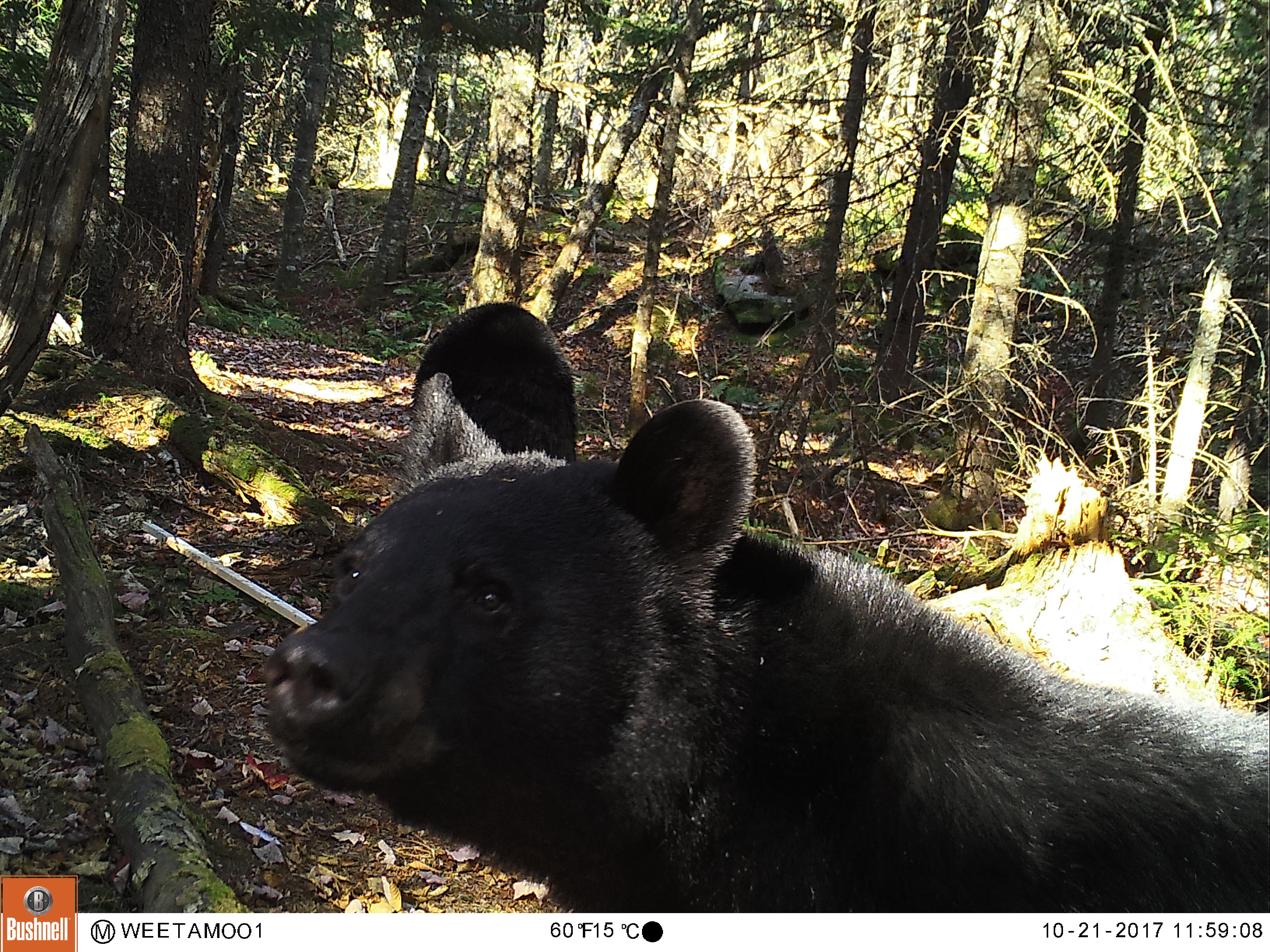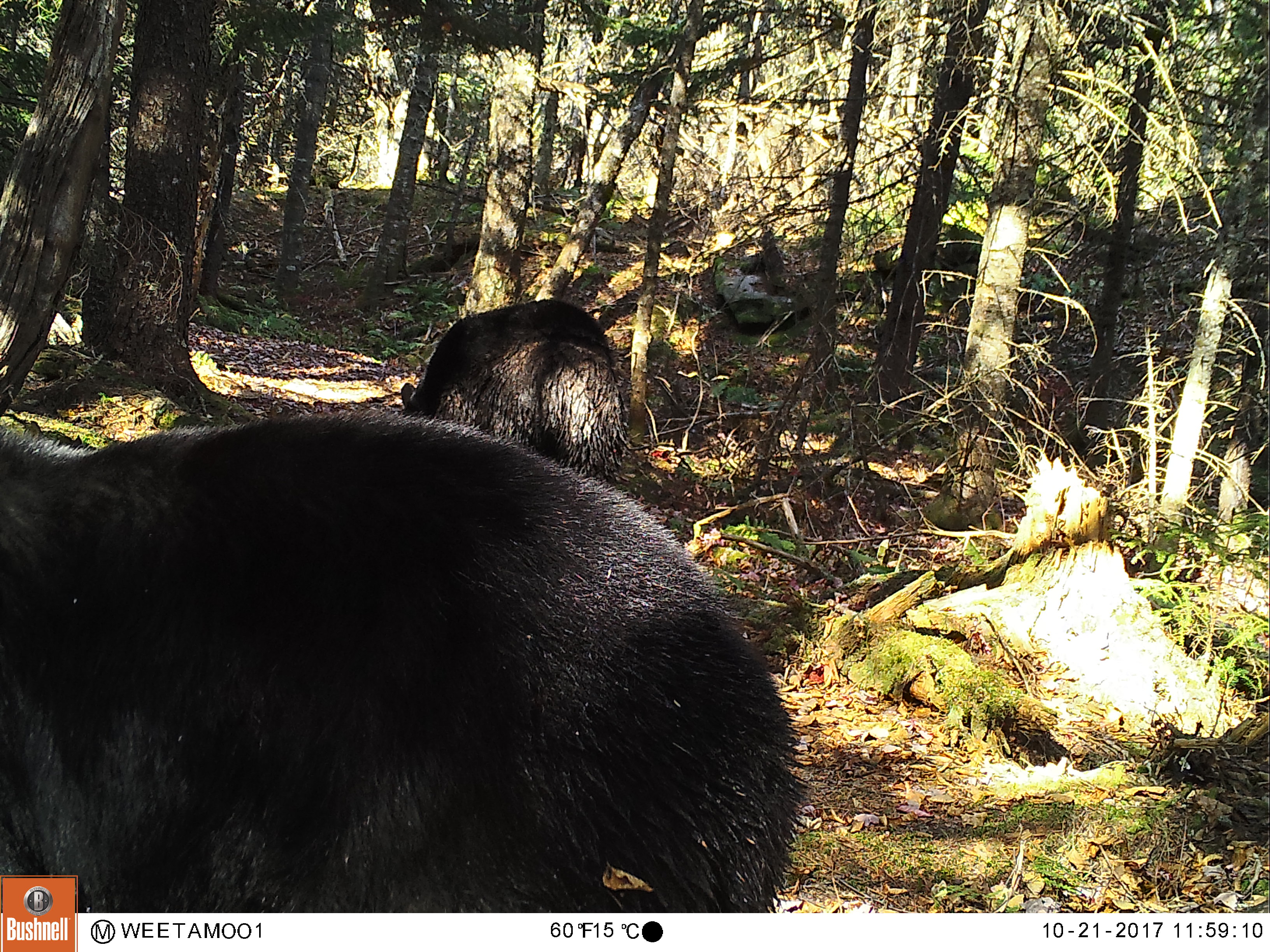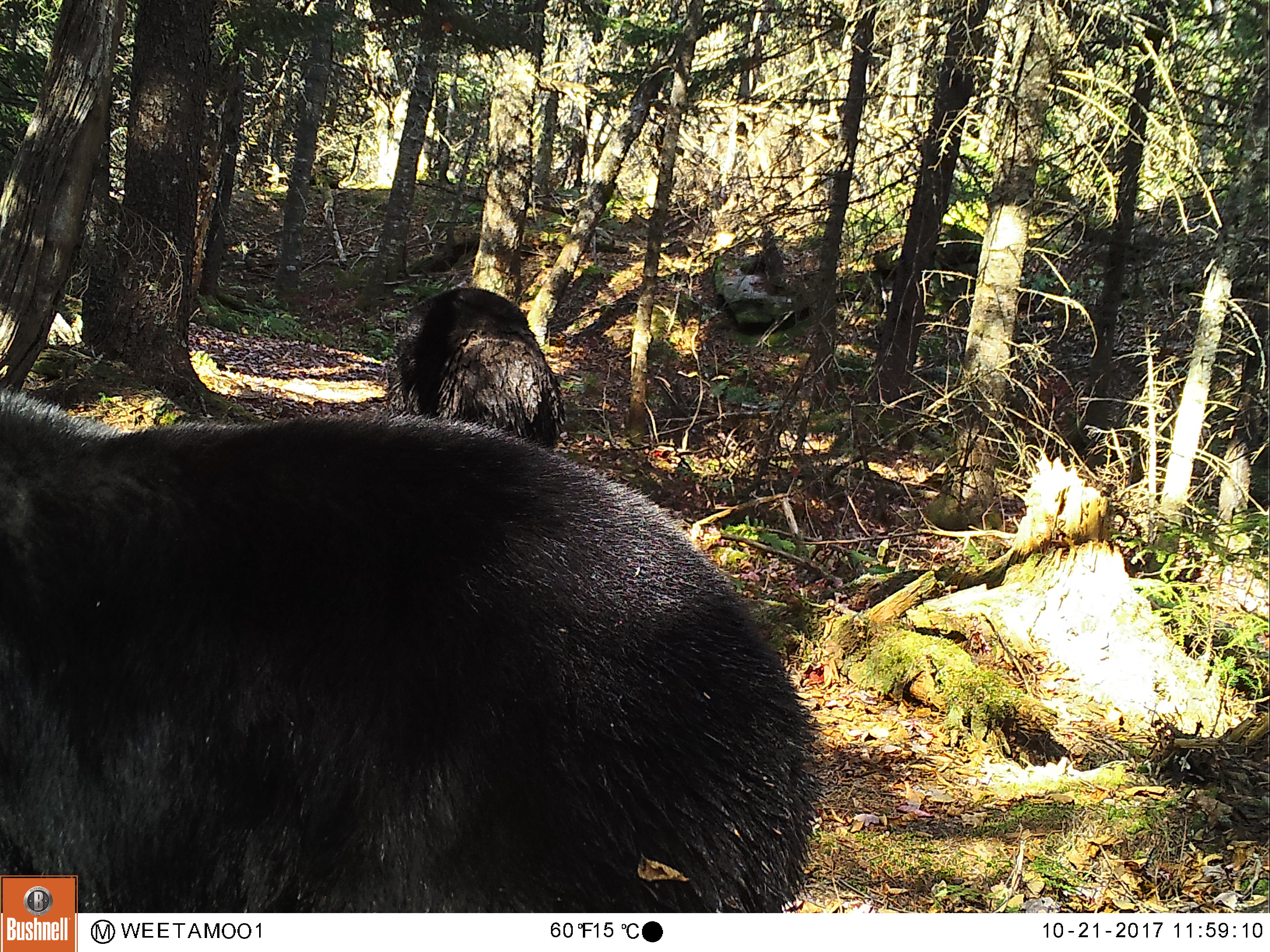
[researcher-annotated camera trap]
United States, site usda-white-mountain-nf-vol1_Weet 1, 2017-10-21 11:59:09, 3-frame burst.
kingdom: Animalia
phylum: Chordata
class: Mammalia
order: Carnivora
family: Ursidae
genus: Ursus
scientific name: Ursus americanus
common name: black bear